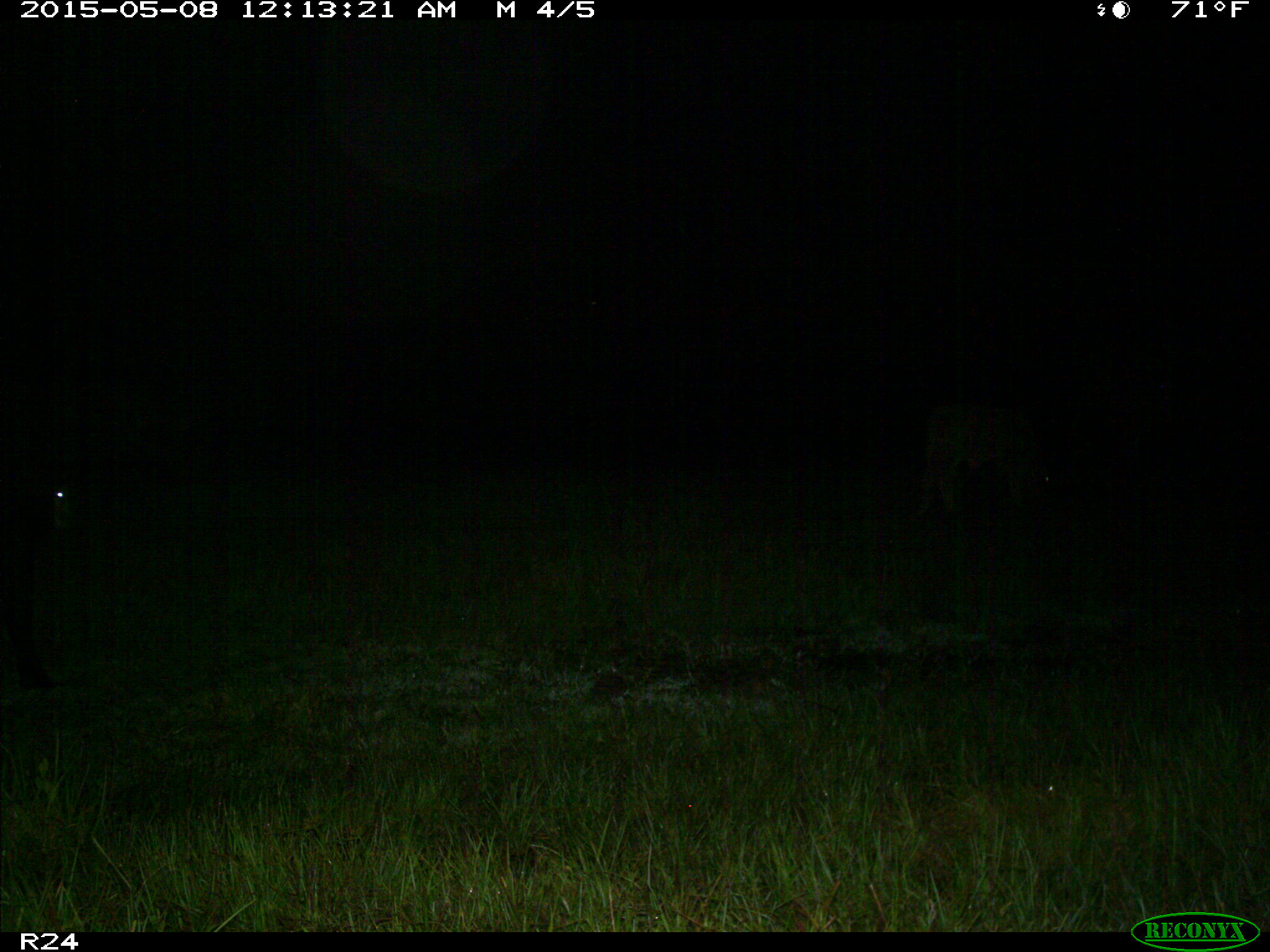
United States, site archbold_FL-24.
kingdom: Animalia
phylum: Chordata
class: Mammalia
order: Artiodactyla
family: Bovidae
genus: Bos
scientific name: Bos taurus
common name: domestic cow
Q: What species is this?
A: Bos taurus (domestic cow).